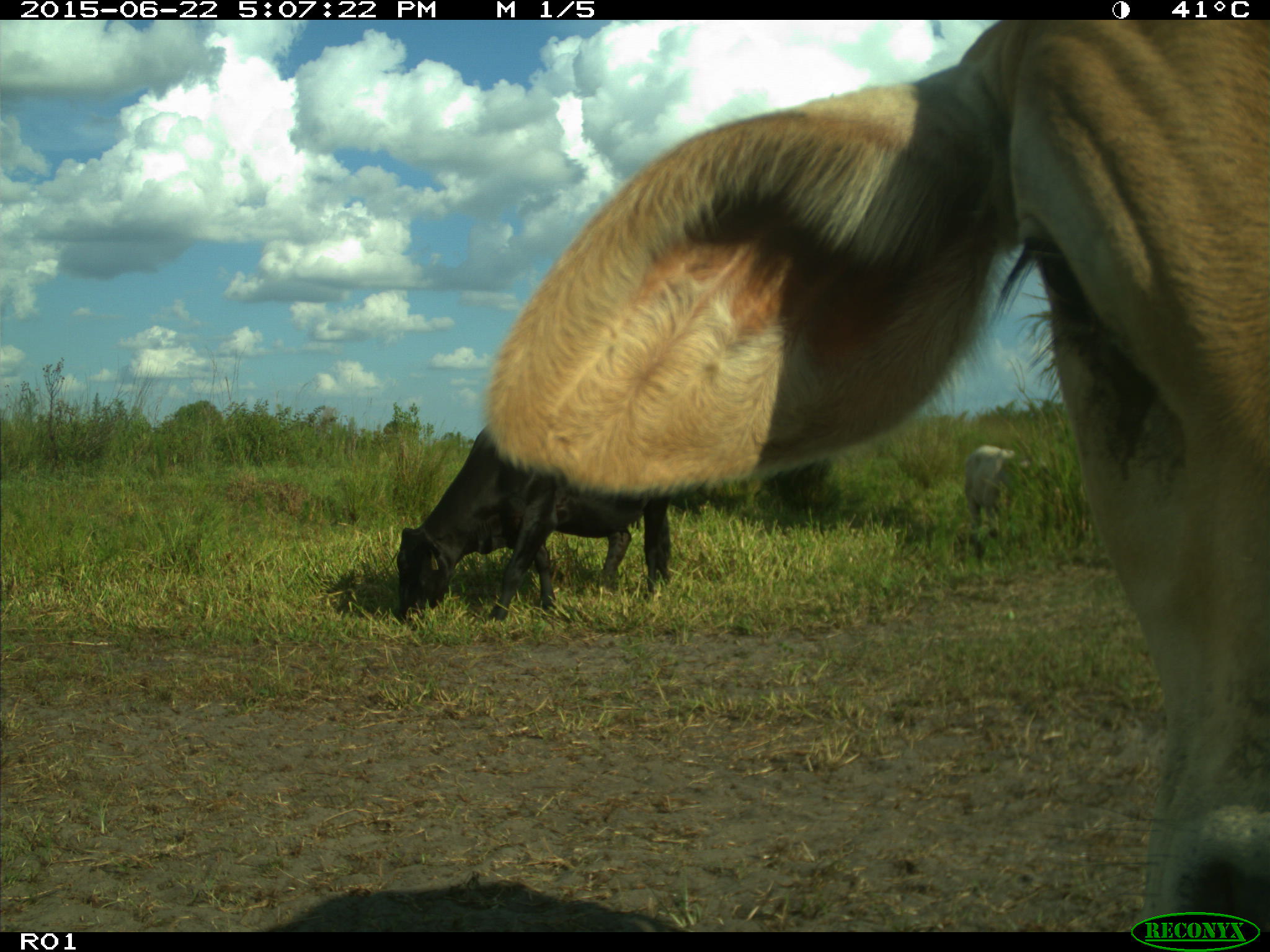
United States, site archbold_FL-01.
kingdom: Animalia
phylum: Chordata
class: Mammalia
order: Artiodactyla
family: Bovidae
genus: Bos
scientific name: Bos taurus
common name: domestic cow